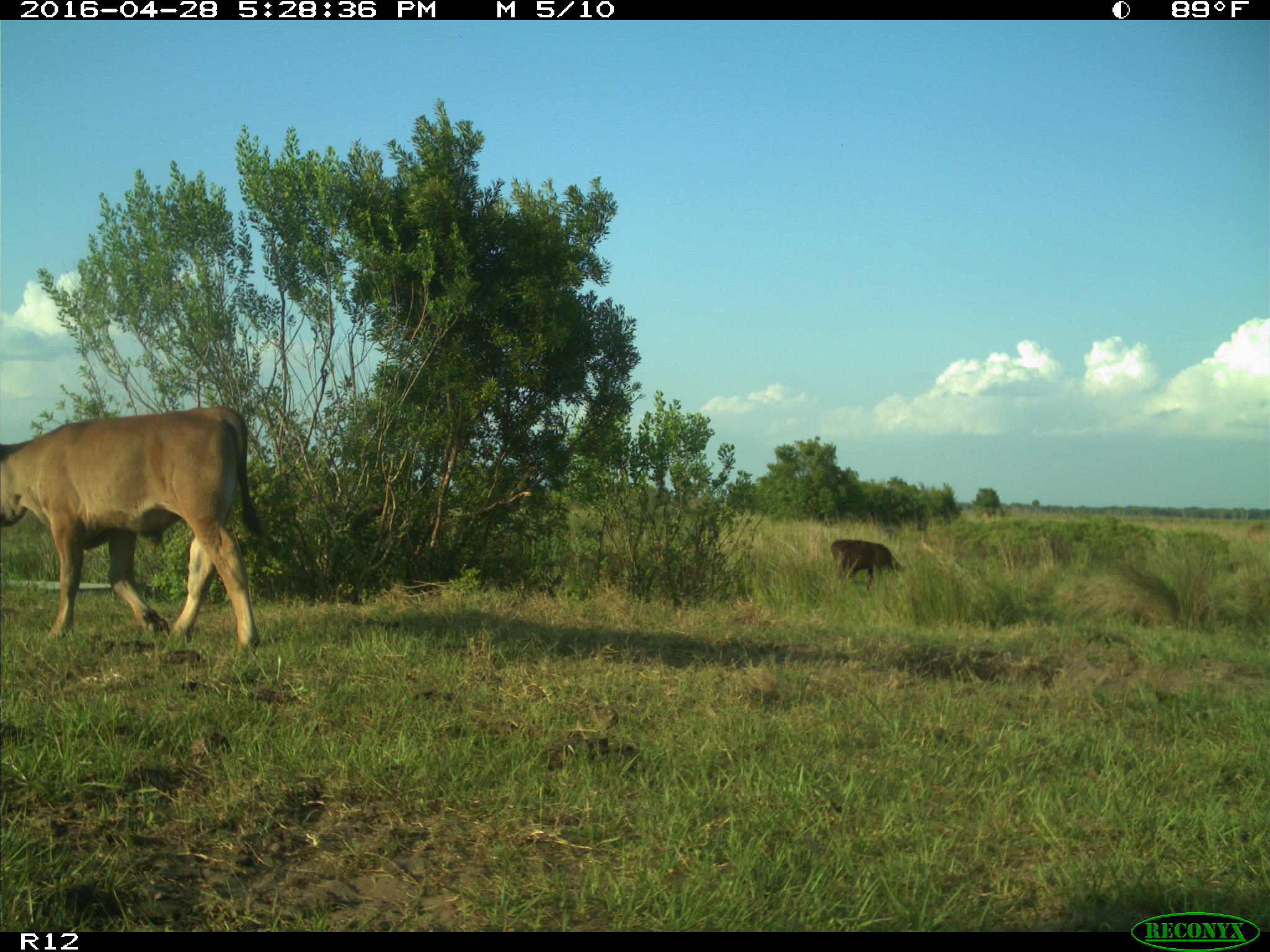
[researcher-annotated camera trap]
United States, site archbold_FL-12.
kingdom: Animalia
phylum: Chordata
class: Mammalia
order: Artiodactyla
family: Bovidae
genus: Bos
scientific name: Bos taurus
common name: domestic cow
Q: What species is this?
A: Bos taurus (domestic cow).